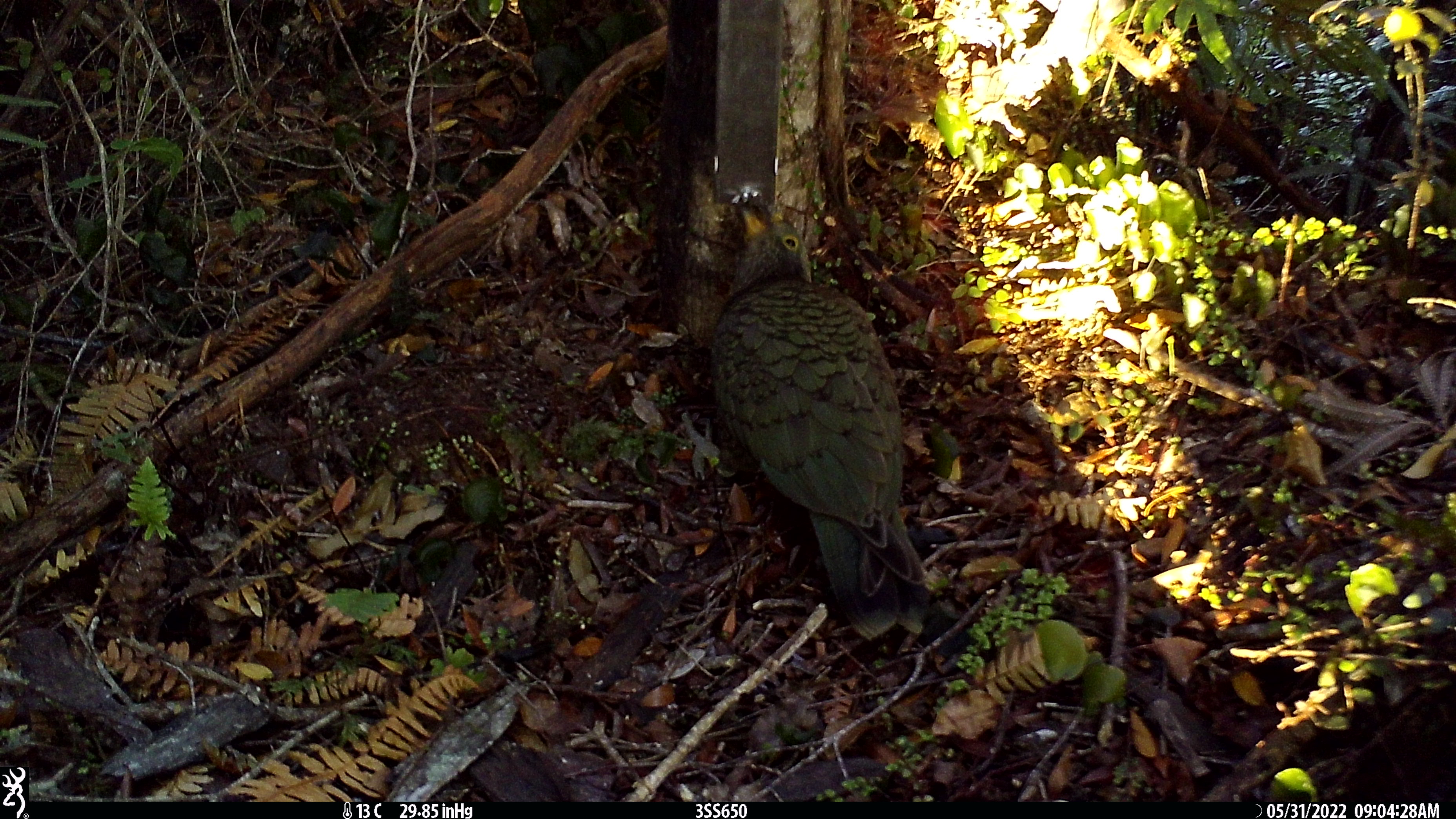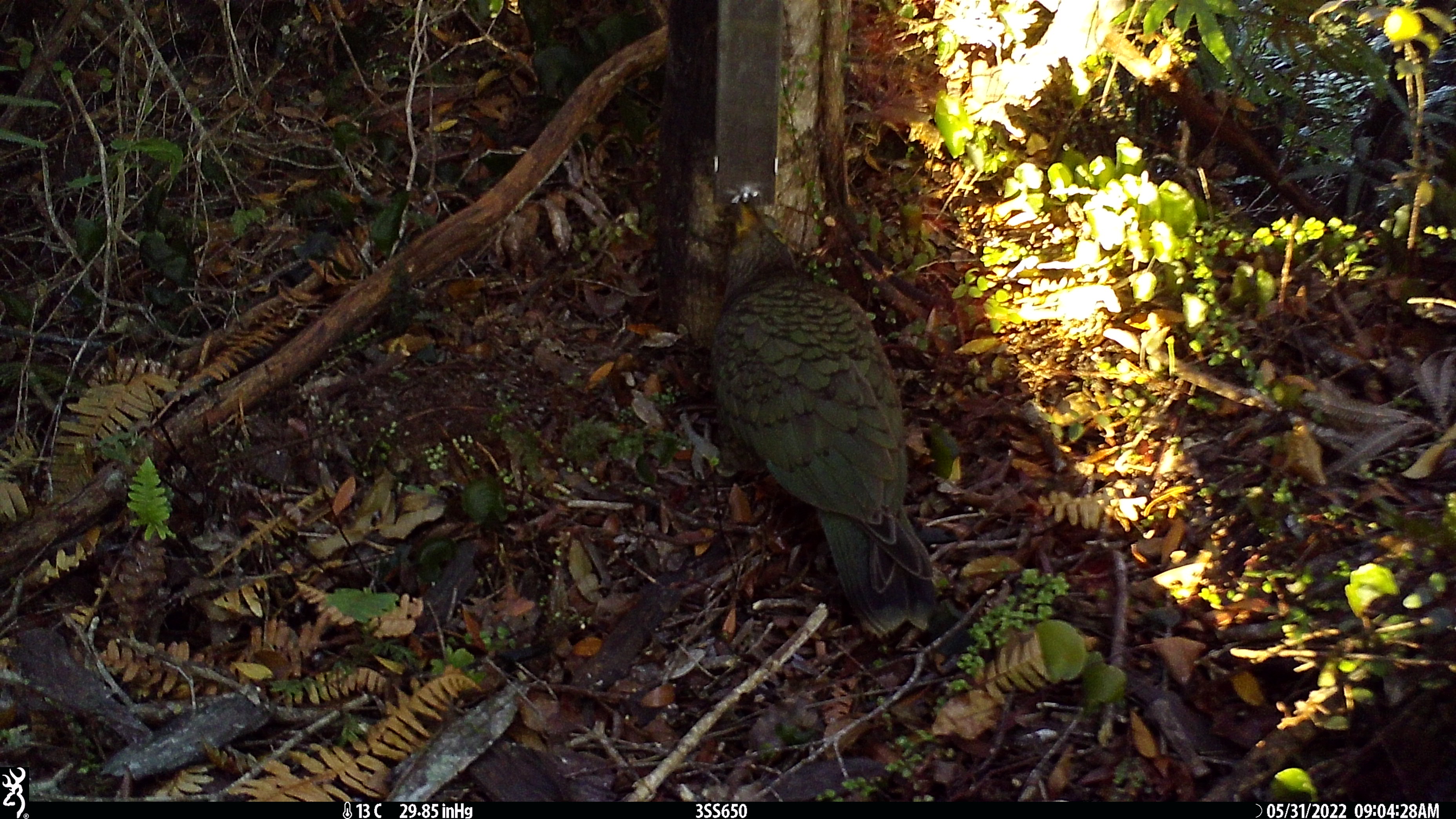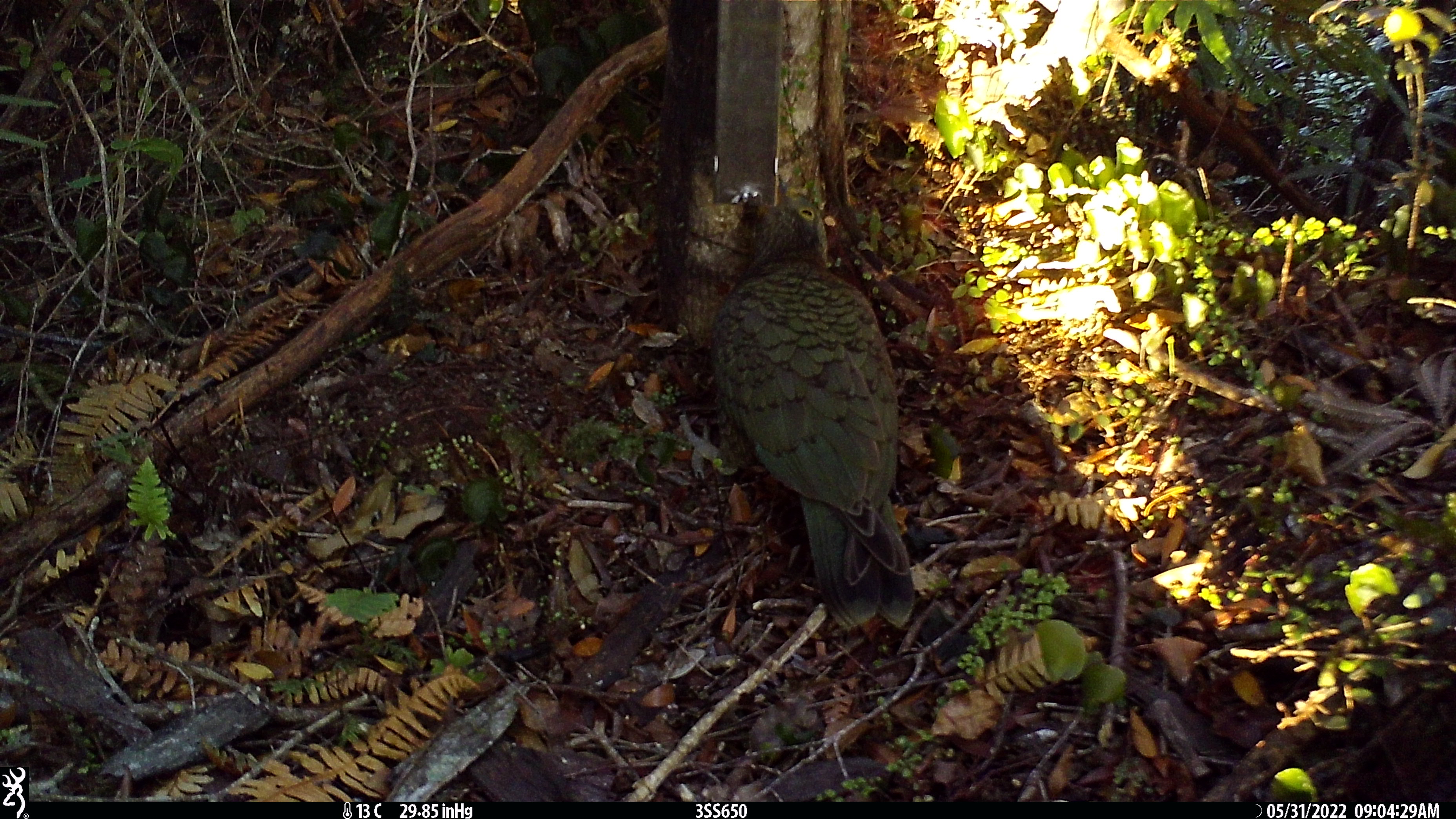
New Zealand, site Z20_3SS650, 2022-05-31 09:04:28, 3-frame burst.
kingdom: Animalia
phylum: Chordata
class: Aves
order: Psittaciformes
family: Strigopidae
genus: Nestor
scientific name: Nestor notabilis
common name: kea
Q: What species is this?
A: Kea (Nestor notabilis).